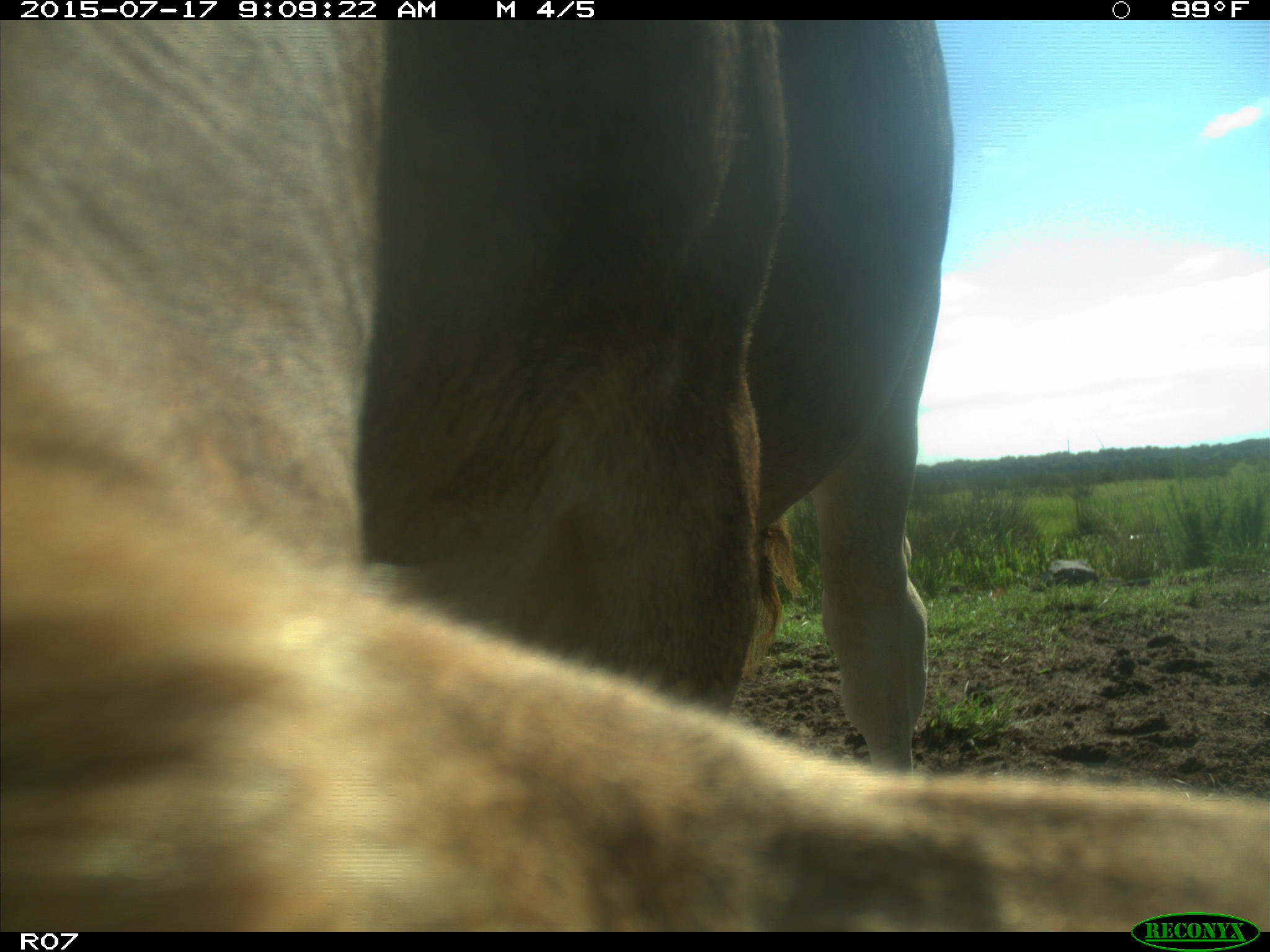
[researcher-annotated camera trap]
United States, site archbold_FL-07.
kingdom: Animalia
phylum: Chordata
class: Mammalia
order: Artiodactyla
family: Bovidae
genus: Bos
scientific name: Bos taurus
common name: domestic cow